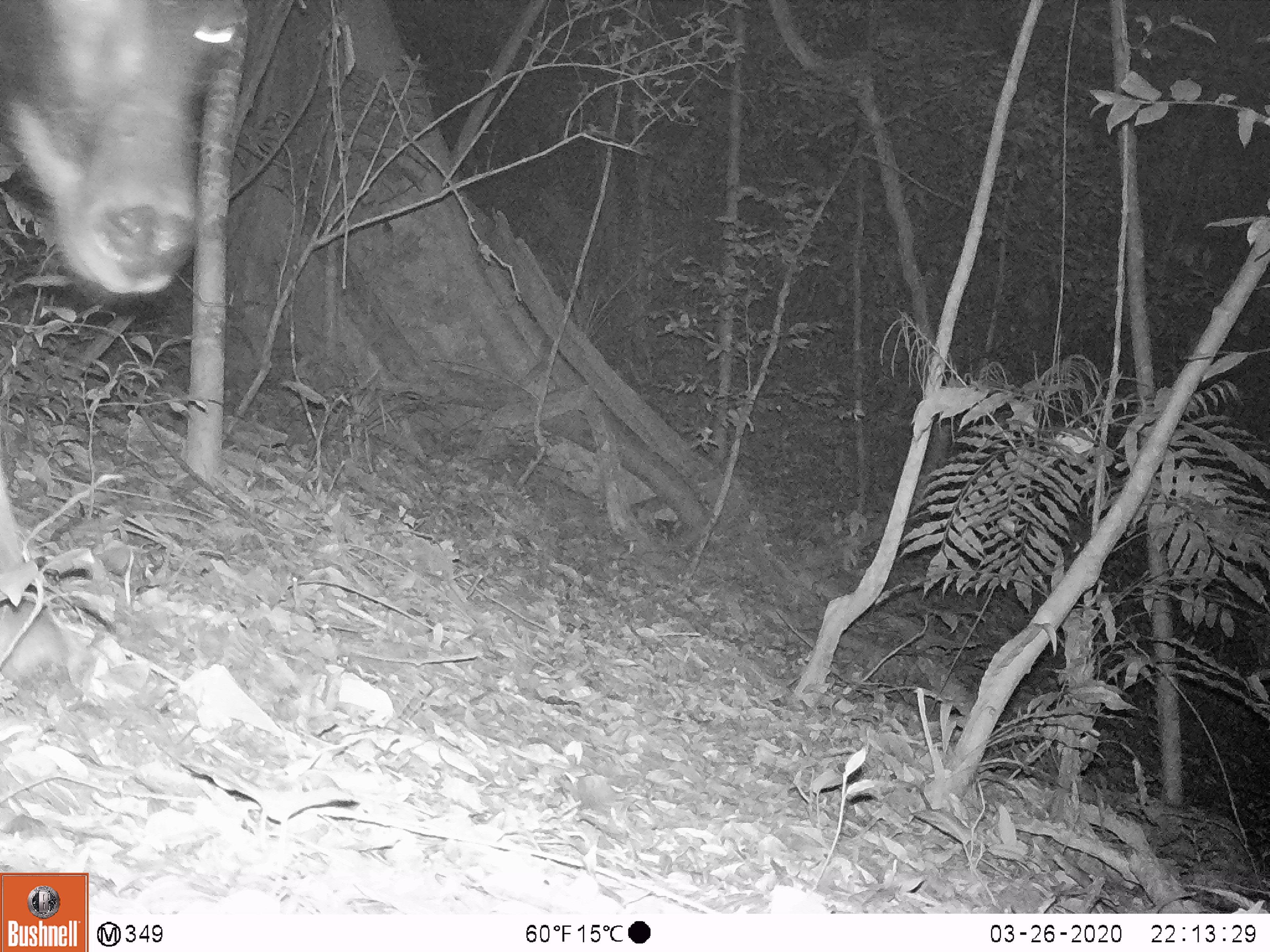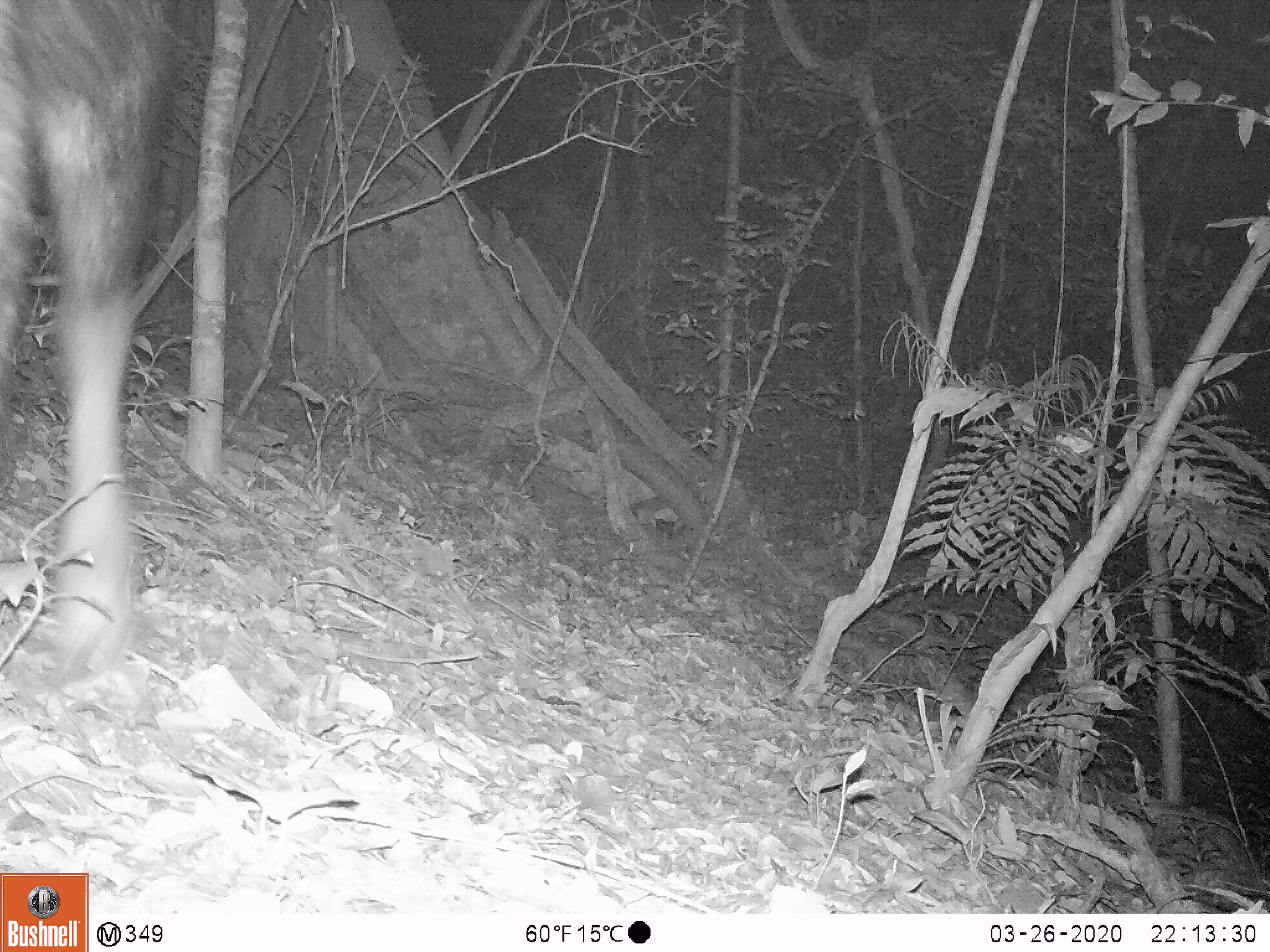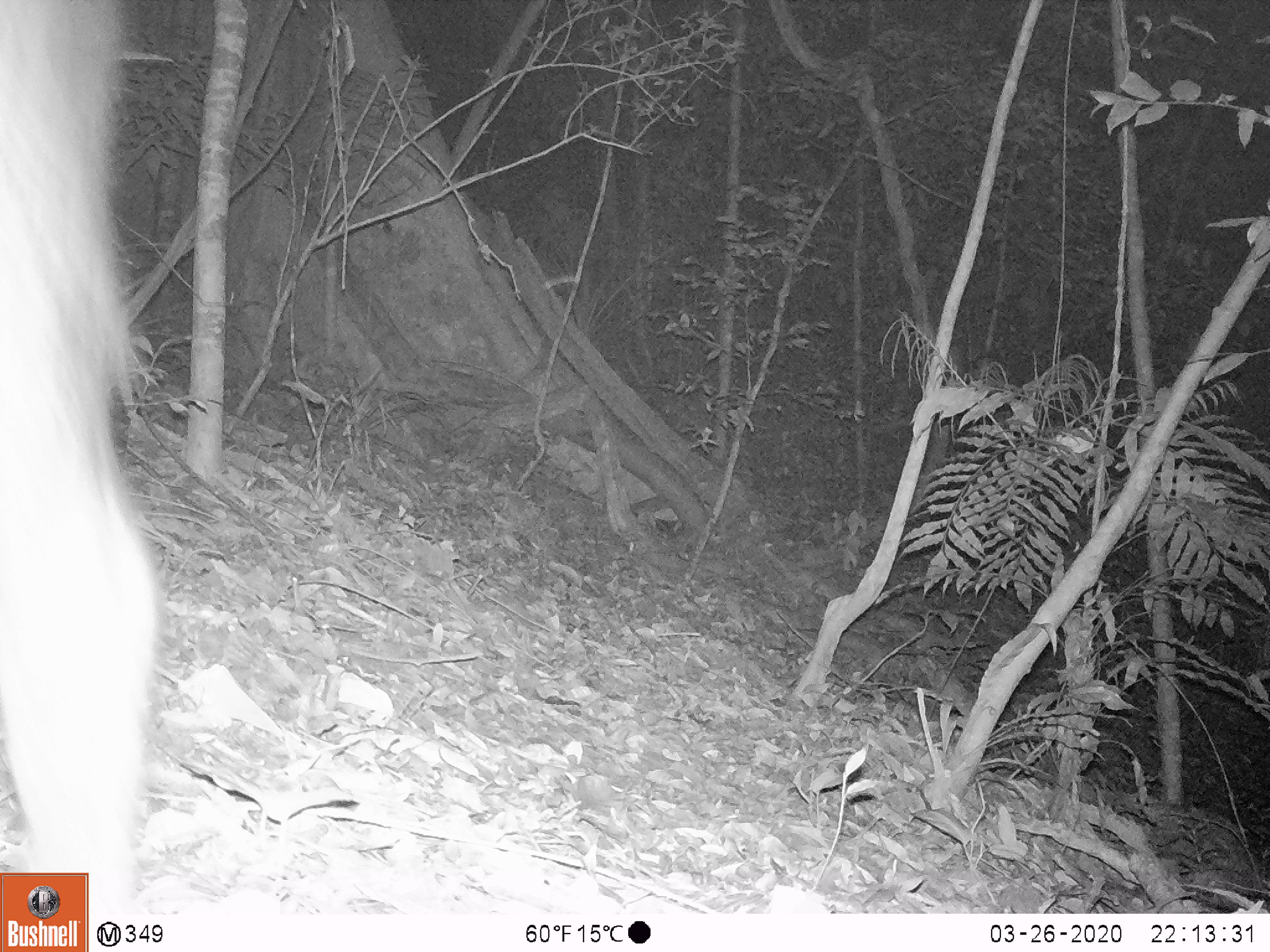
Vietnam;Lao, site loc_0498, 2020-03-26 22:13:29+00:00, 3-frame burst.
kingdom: Animalia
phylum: Chordata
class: Mammalia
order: Artiodactyla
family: Bovidae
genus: Capricornis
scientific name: Capricornis sumatraensis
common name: chinese serow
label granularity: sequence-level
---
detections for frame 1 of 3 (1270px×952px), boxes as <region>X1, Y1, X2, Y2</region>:
chinese serow: <region>0, 0, 234, 680</region>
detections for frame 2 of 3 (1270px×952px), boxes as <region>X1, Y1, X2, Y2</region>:
chinese serow: <region>0, 0, 180, 697</region>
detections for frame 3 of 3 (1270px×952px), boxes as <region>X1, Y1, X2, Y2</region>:
chinese serow: <region>0, 0, 162, 913</region>